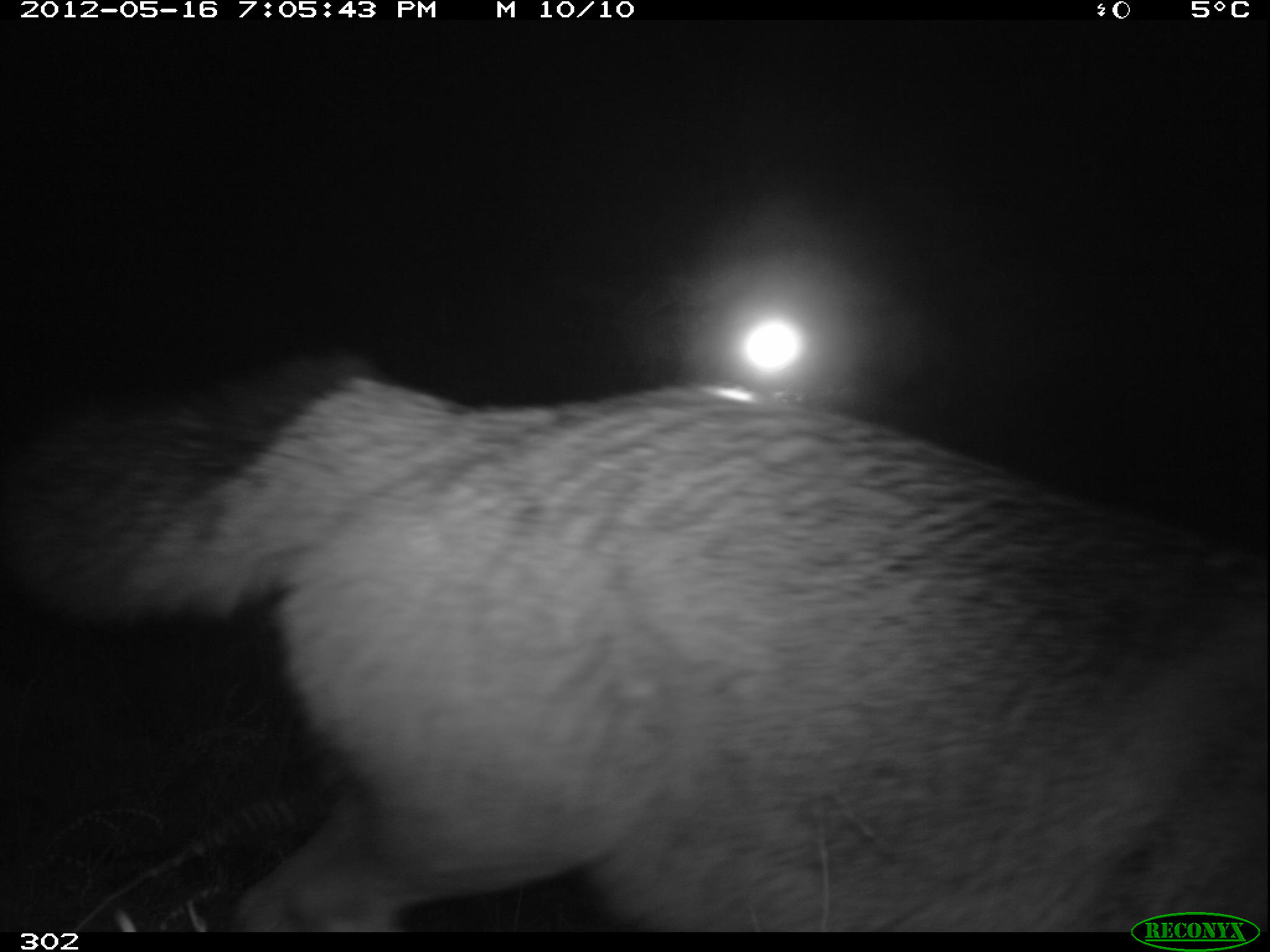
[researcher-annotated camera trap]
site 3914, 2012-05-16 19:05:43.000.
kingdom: Animalia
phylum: Chordata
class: Mammalia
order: Carnivora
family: Canidae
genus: Lycalopex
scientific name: Lycalopex culpaeus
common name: culpeo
Lycalopex culpaeus (culpeo).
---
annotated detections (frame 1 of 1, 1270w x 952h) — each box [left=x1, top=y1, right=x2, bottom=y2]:
lycalopex culpaeus: [left=95, top=367, right=1264, bottom=948]